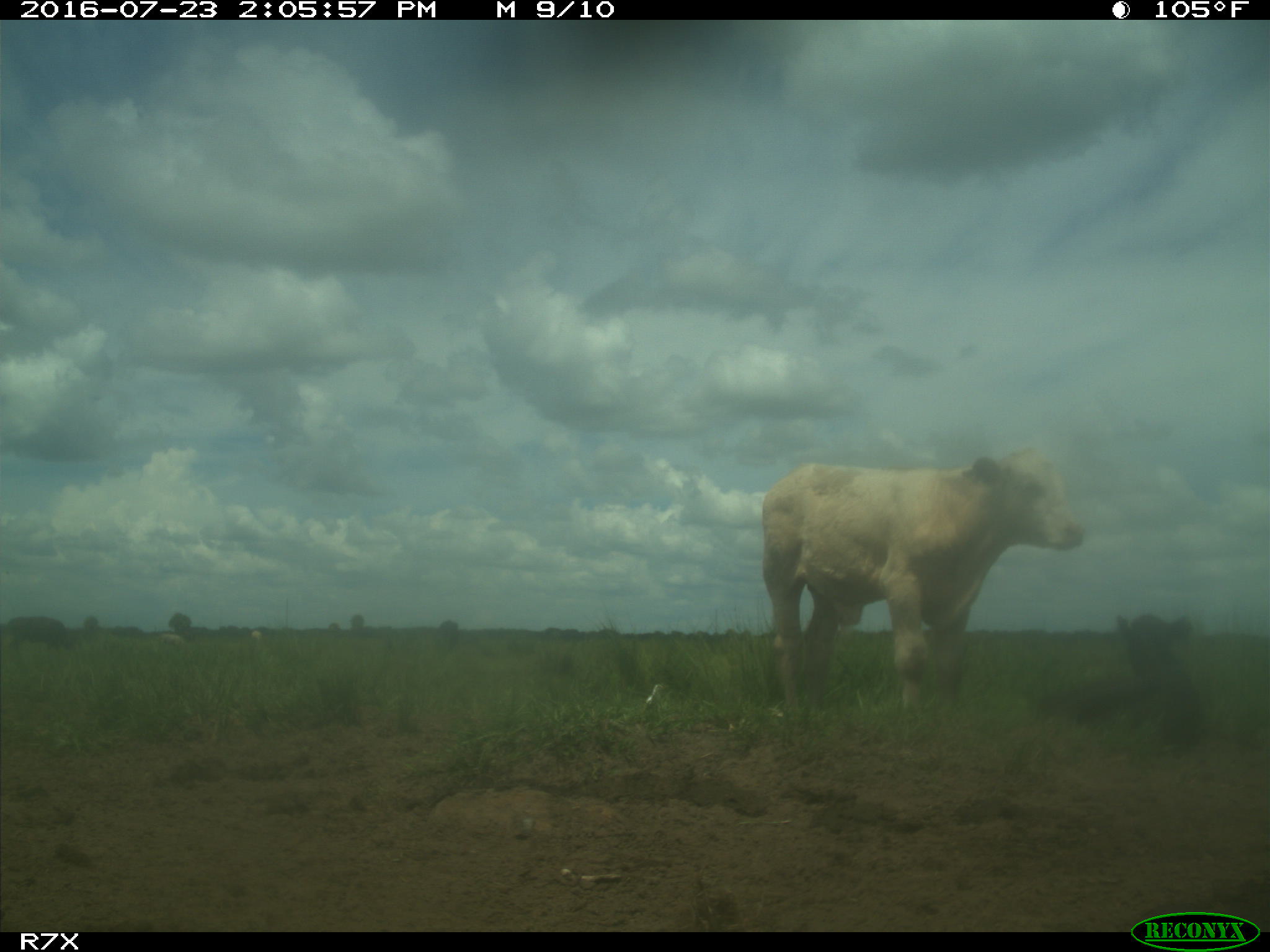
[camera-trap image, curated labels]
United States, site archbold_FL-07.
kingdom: Animalia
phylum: Chordata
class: Mammalia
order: Artiodactyla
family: Bovidae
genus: Bos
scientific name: Bos taurus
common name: domestic cow